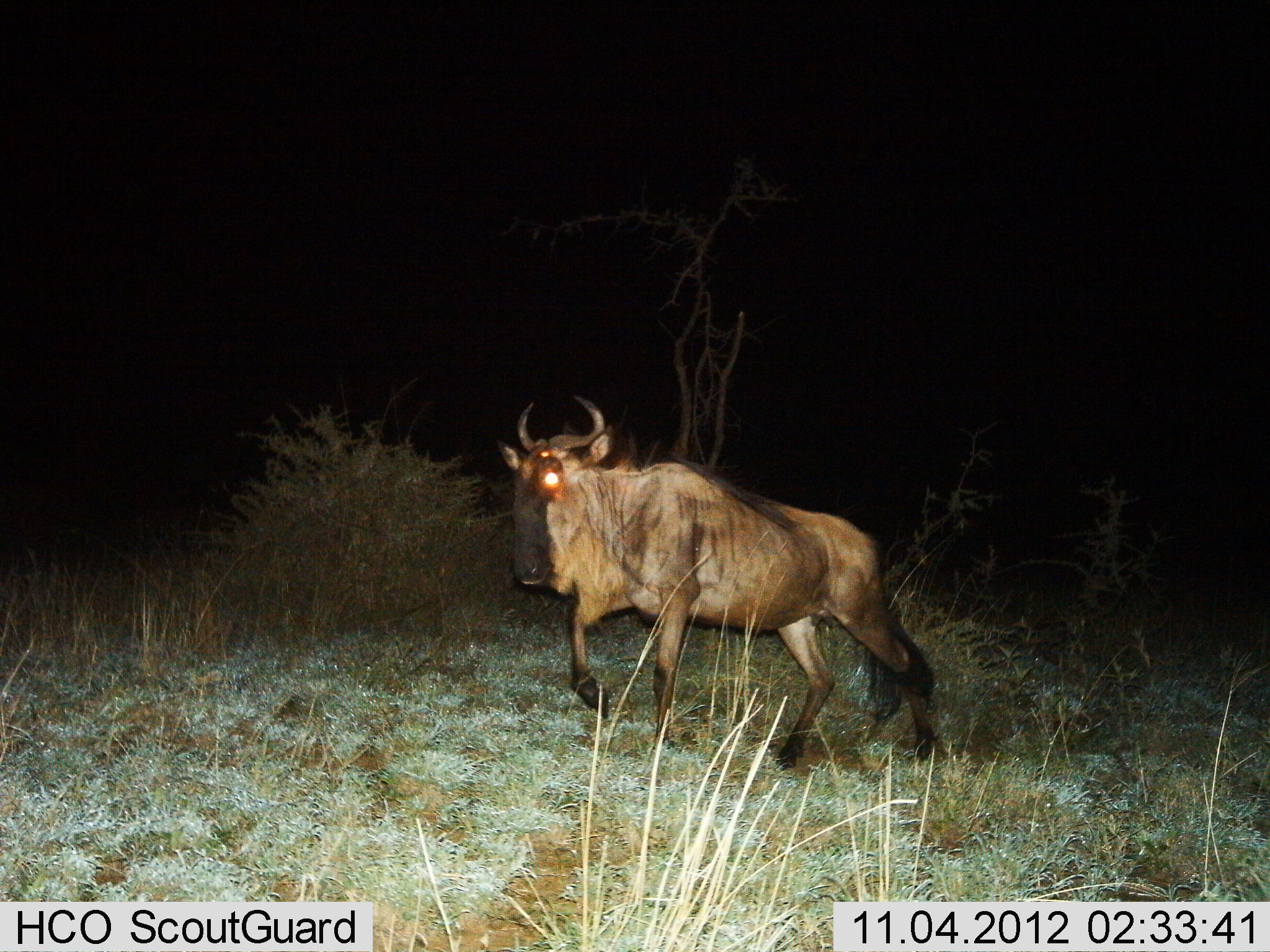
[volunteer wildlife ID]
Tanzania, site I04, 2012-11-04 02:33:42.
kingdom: Animalia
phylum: Chordata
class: Mammalia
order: Artiodactyla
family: Bovidae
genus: Connochaetes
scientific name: Connochaetes taurinus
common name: blue wildebeest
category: wildebeest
Wildebeest (blue wildebeest) (Connochaetes taurinus), count 1. Behavior (volunteer vote fractions): standing 10%, resting 0%, moving 90%, interacting 0%. Young present (vote fraction): 0%. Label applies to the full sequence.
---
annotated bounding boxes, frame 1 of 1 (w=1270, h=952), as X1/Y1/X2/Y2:
animal: 497/393/937/769